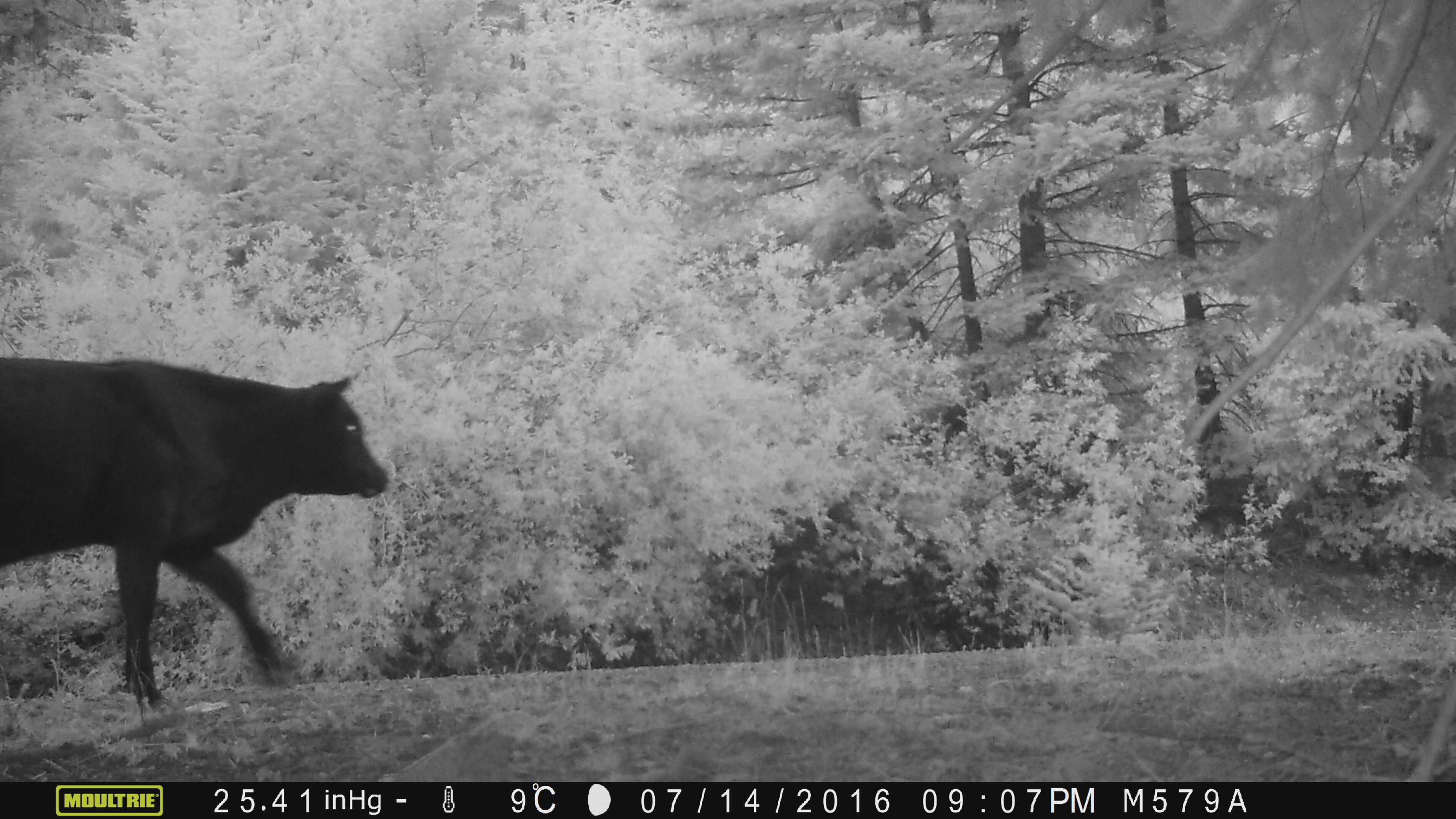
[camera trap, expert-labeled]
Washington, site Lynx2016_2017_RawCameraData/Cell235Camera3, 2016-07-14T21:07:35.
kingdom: Animalia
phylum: Chordata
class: Mammalia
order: Artiodactyla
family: Bovidae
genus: Bos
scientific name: Bos taurus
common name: domestic cattle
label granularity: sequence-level